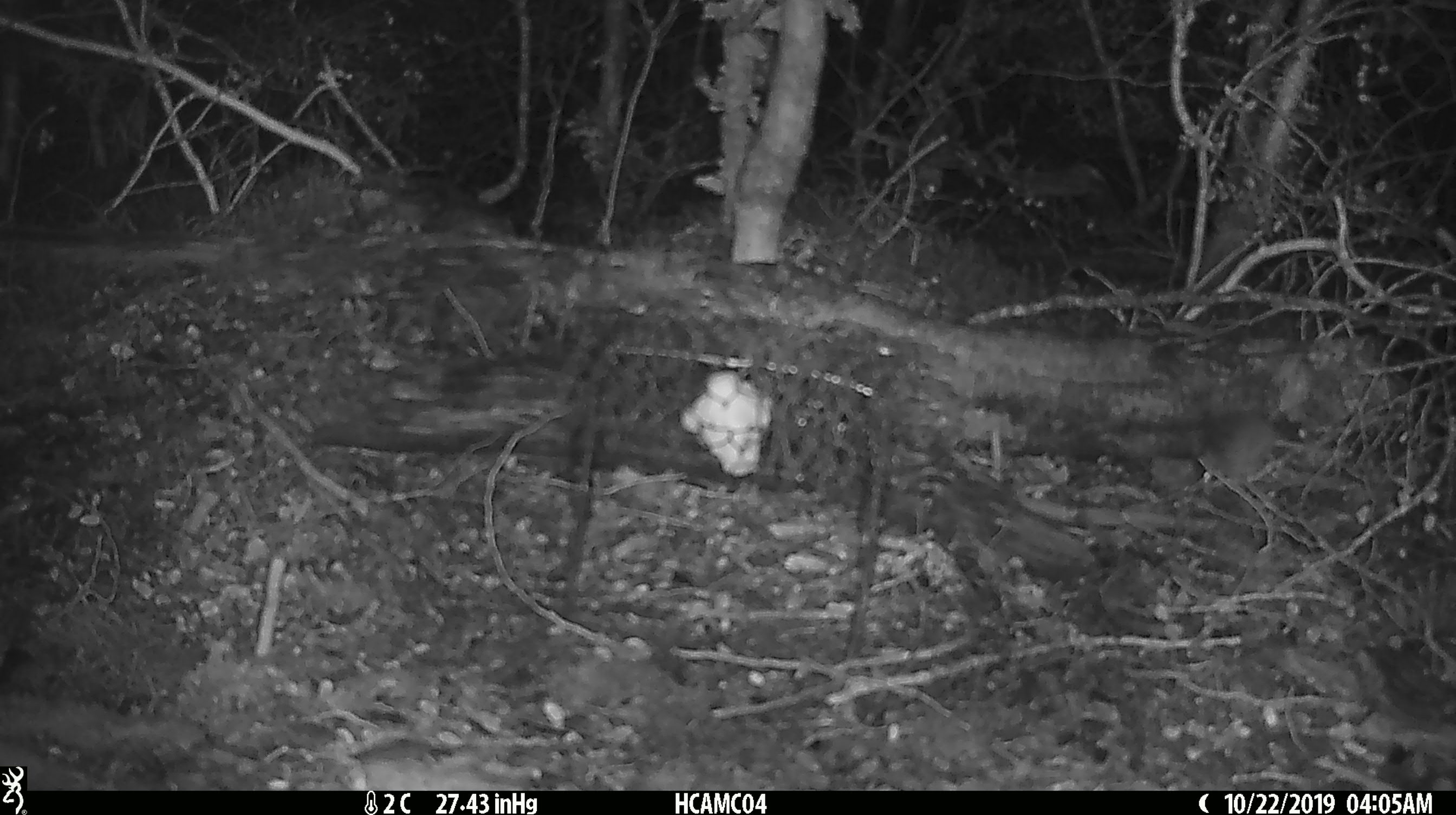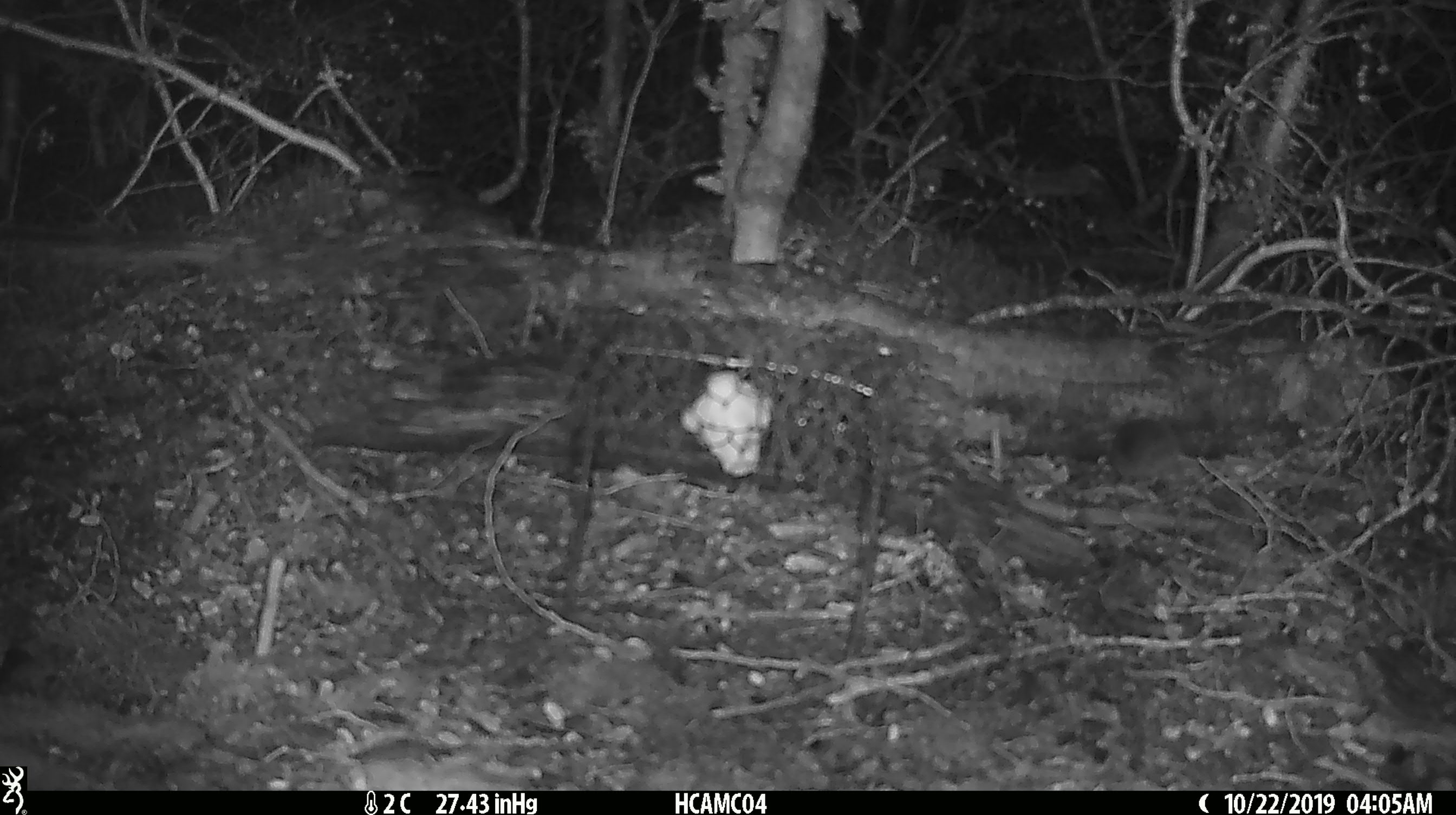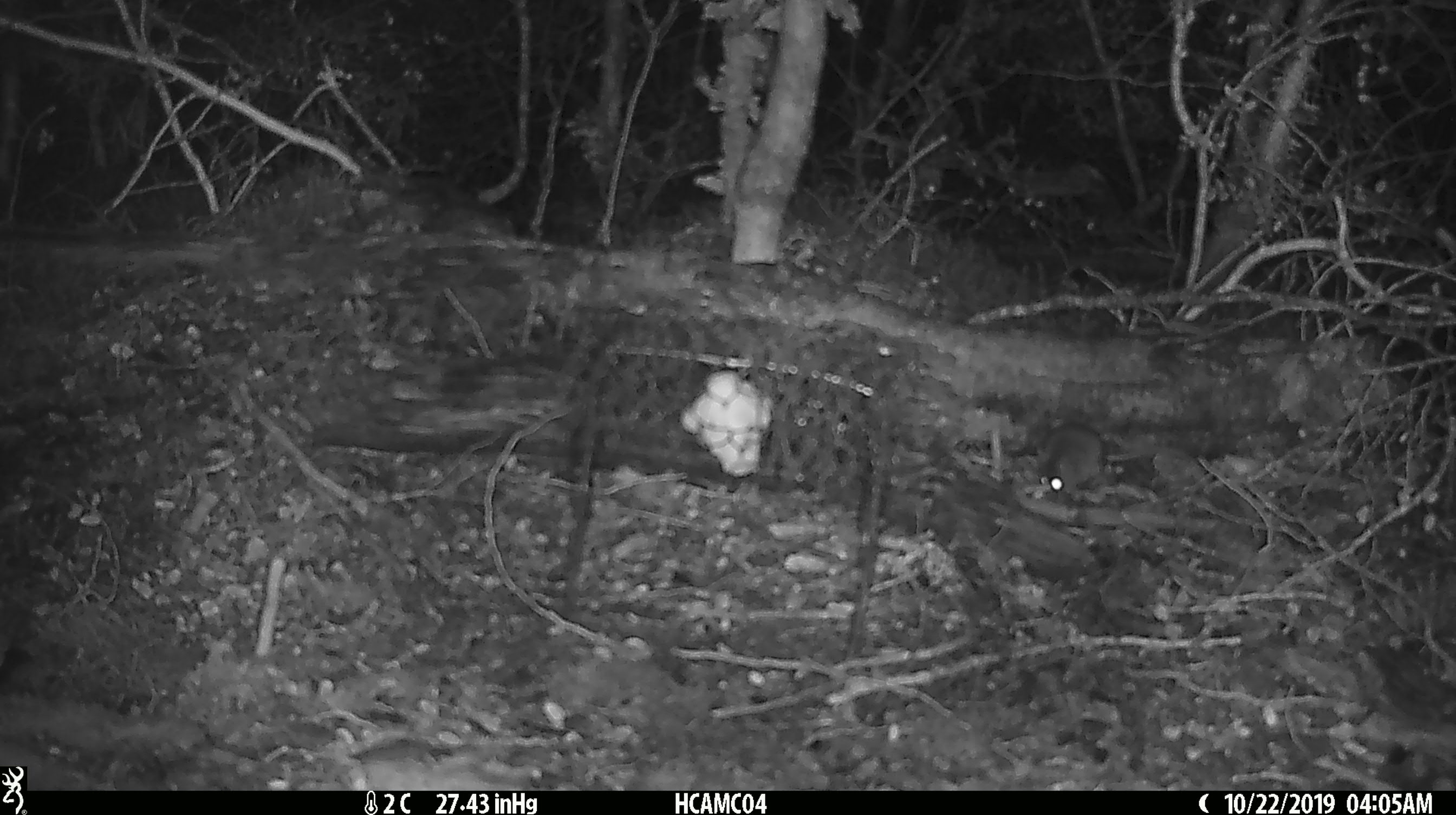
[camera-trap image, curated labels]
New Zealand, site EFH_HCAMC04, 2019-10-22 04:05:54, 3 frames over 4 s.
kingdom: Animalia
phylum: Chordata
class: Mammalia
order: Rodentia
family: Muridae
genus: Mus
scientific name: Mus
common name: mouse